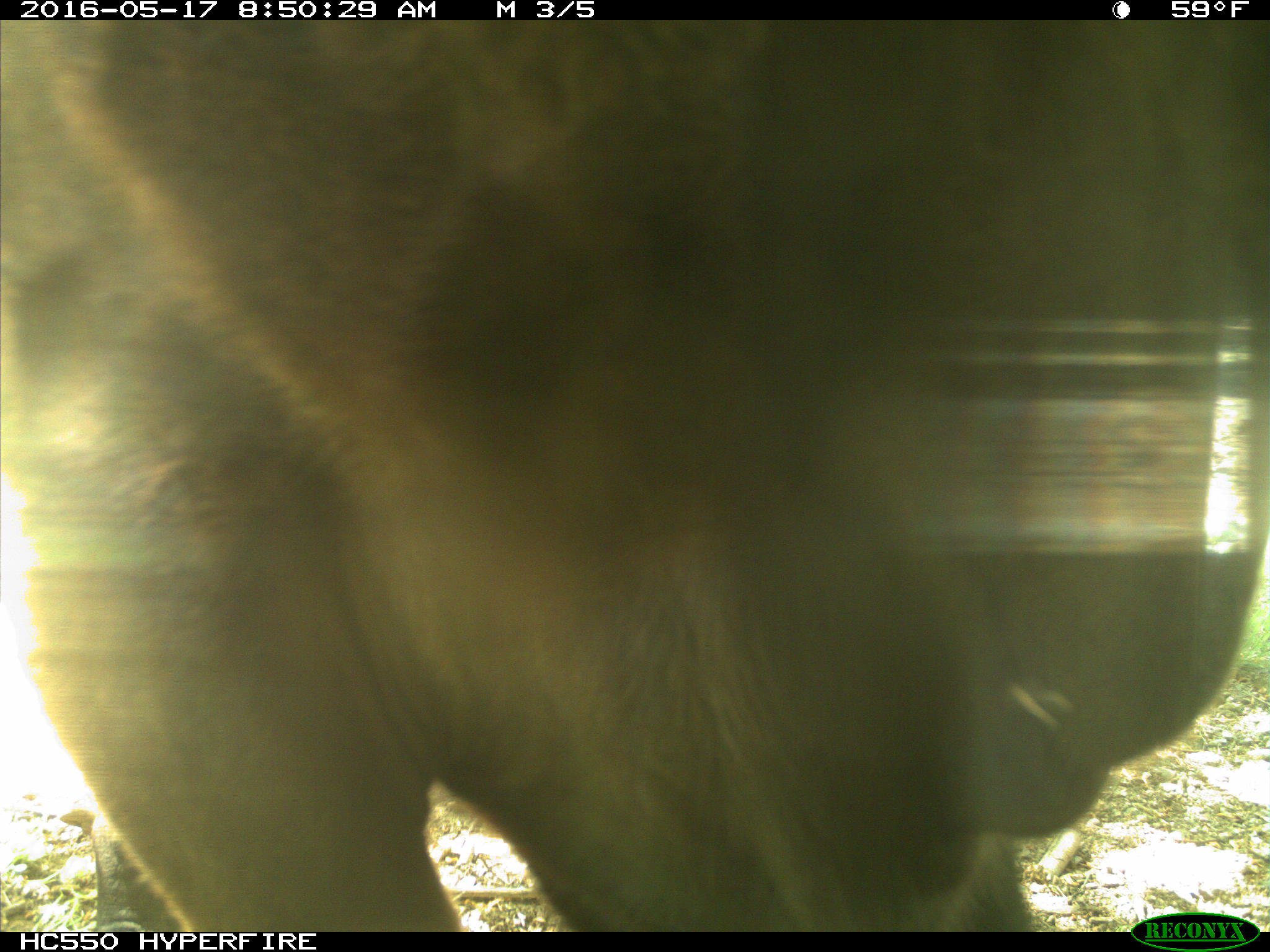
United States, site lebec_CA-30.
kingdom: Animalia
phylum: Chordata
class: Mammalia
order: Artiodactyla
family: Bovidae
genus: Bos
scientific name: Bos taurus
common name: domestic cow